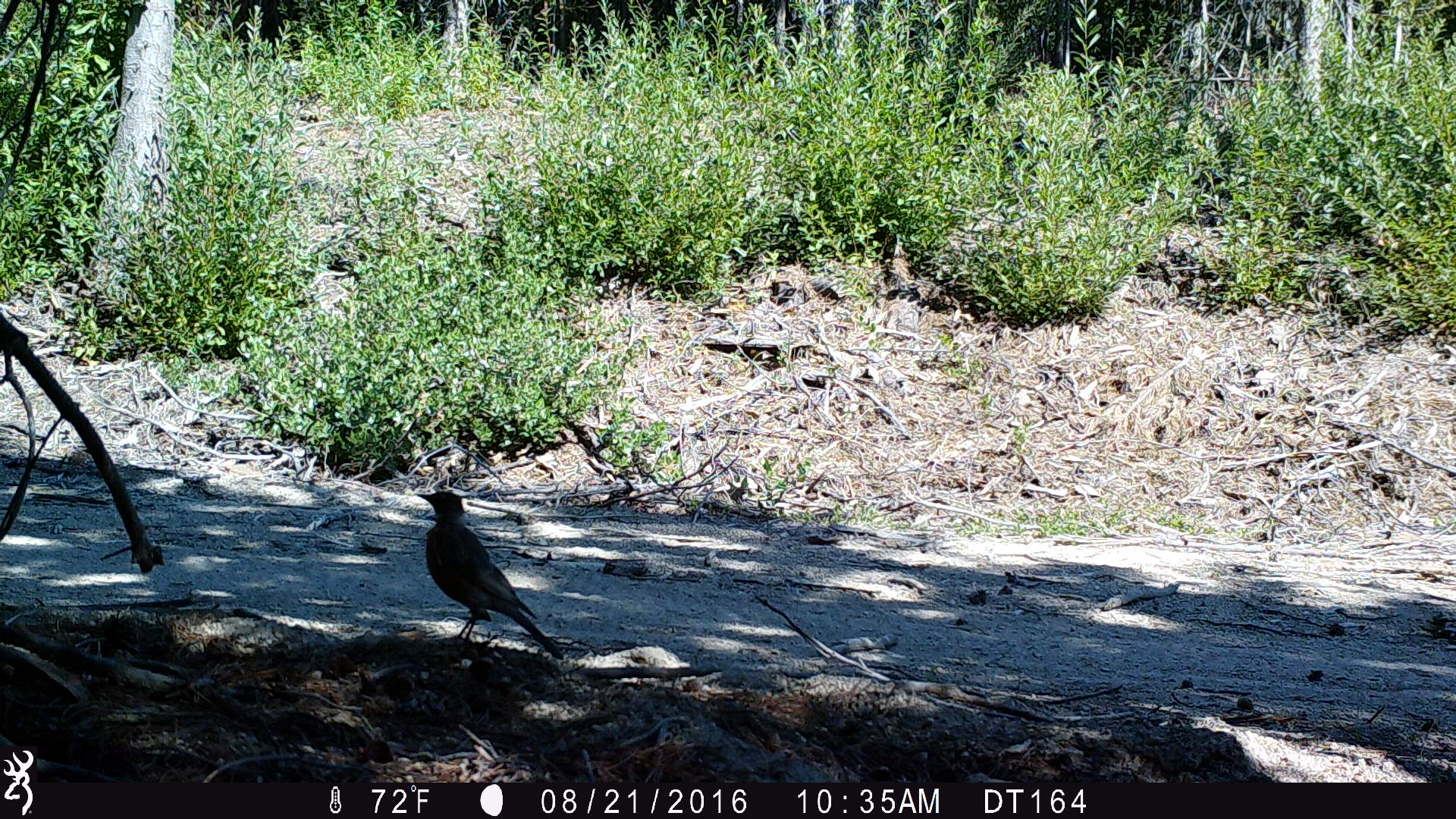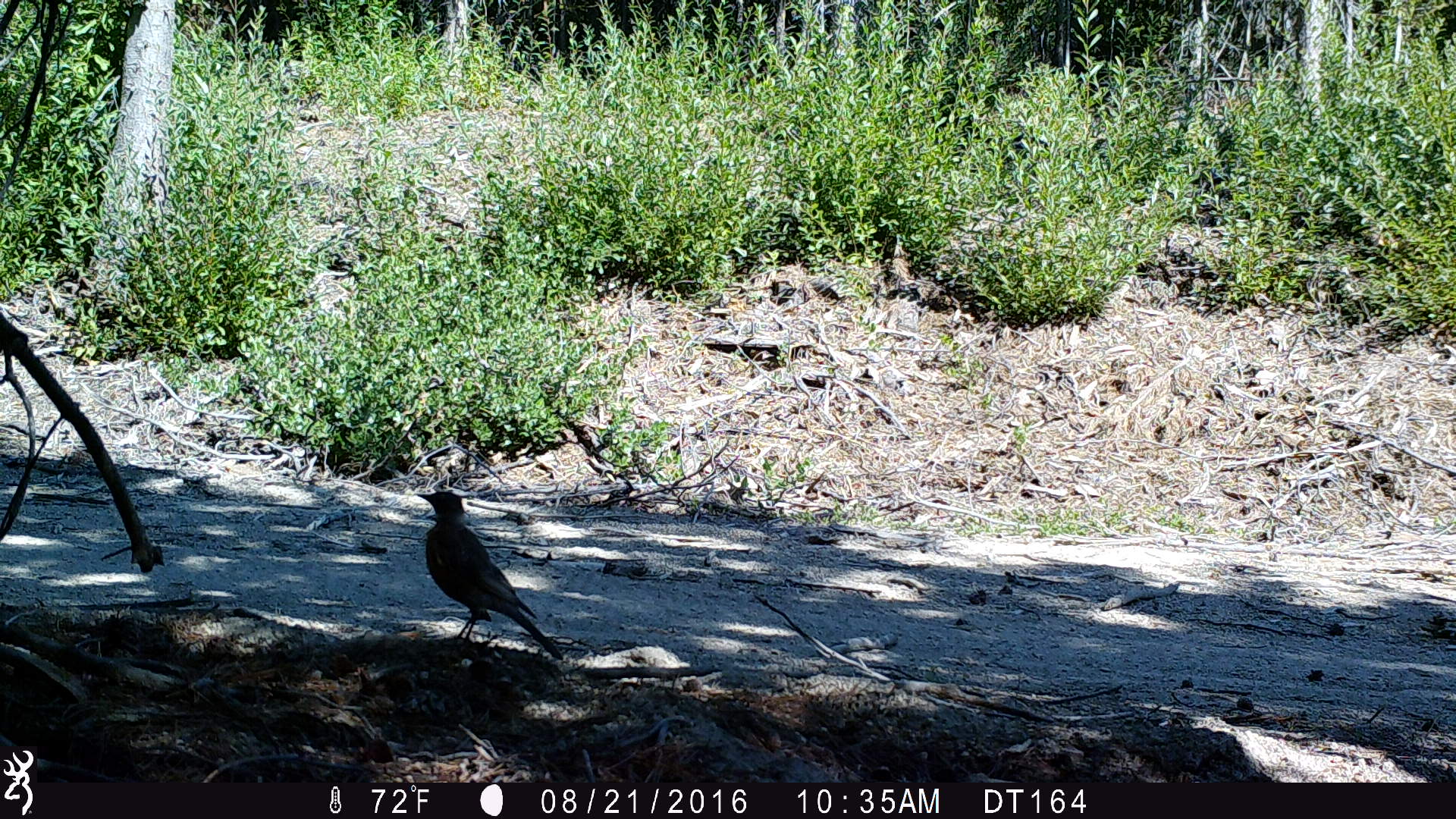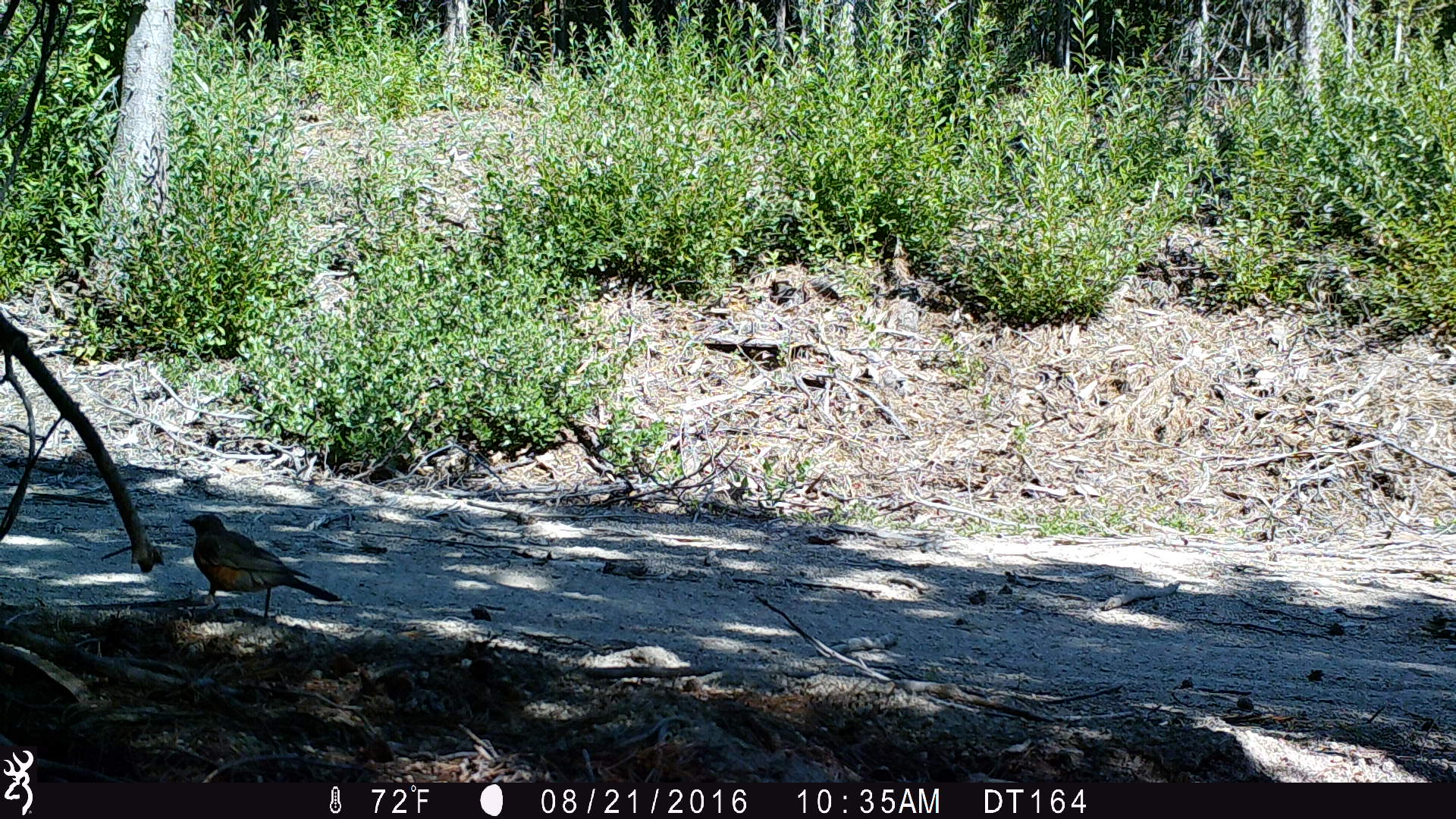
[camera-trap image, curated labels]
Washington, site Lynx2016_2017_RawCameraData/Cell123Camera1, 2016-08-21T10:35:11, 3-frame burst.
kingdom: Animalia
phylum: Chordata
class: Aves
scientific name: Aves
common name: birds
Aves (birds). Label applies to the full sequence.